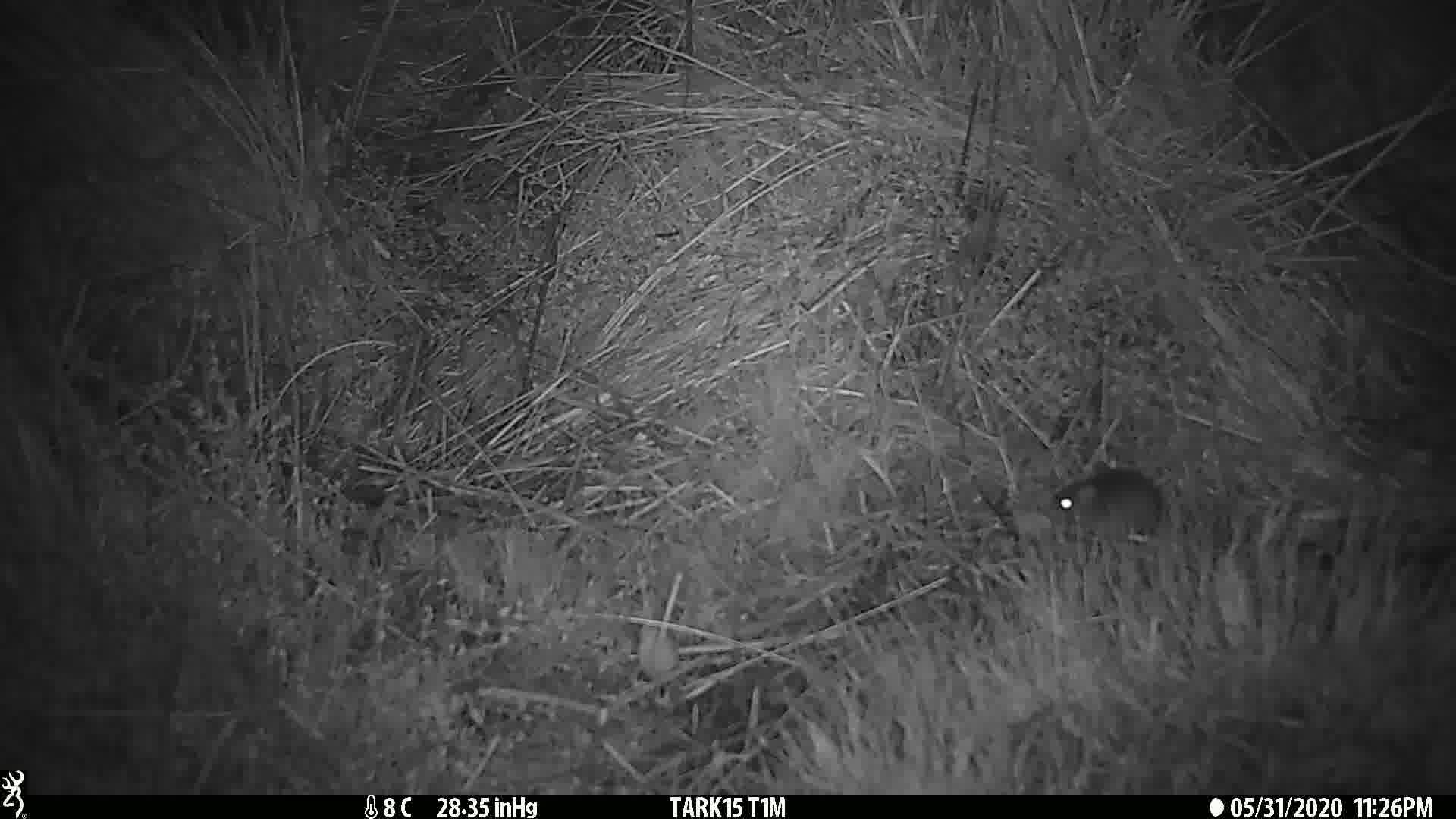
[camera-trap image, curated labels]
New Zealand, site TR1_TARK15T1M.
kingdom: Animalia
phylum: Chordata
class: Mammalia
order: Rodentia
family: Muridae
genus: Mus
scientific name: Mus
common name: mouse